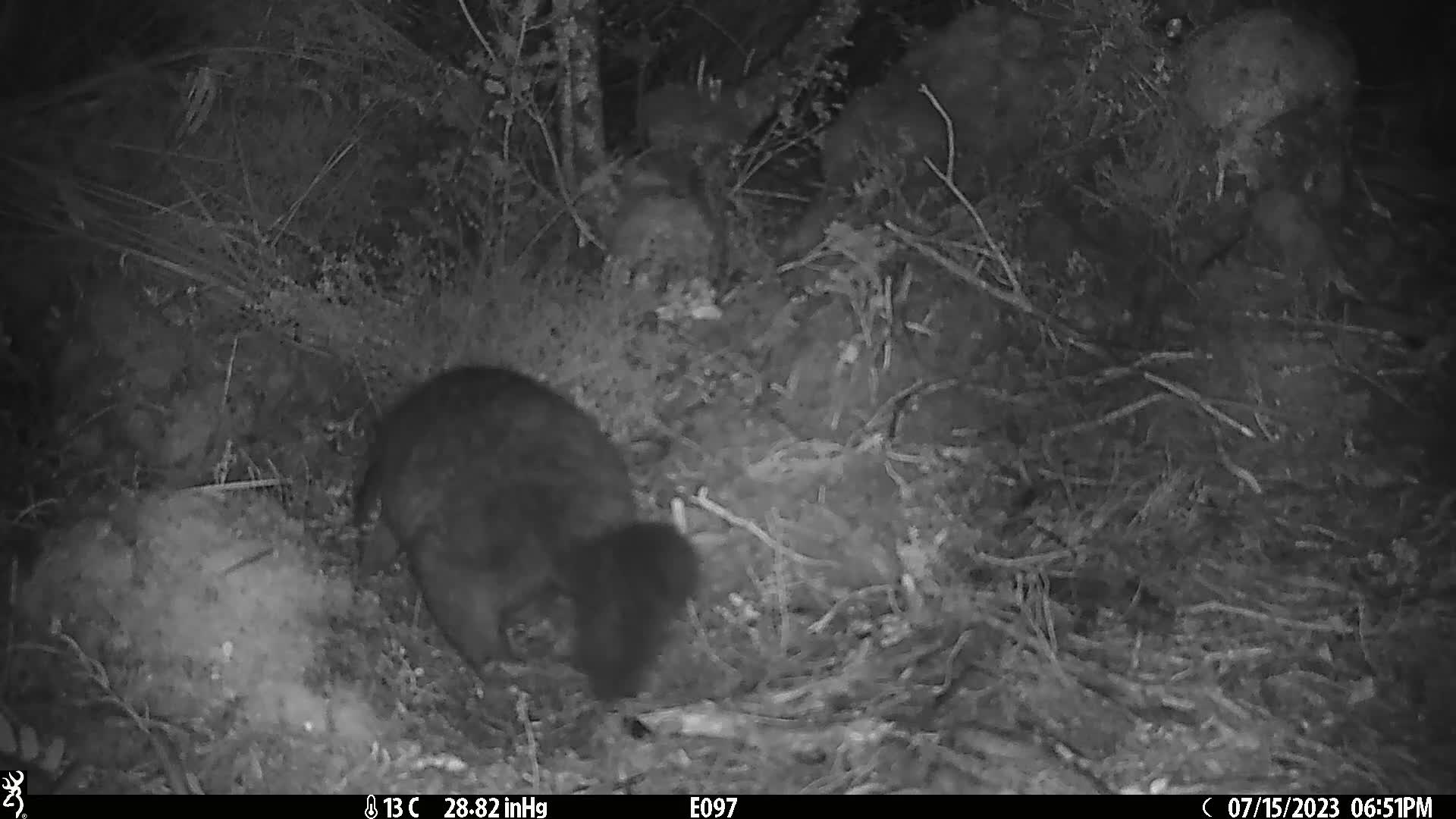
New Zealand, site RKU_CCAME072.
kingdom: Animalia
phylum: Chordata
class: Mammalia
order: Diprotodontia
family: Phalangeridae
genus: Trichosurus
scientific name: Trichosurus vulpecula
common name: common brushtail possum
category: possum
Possum (common brushtail possum) (Trichosurus vulpecula).